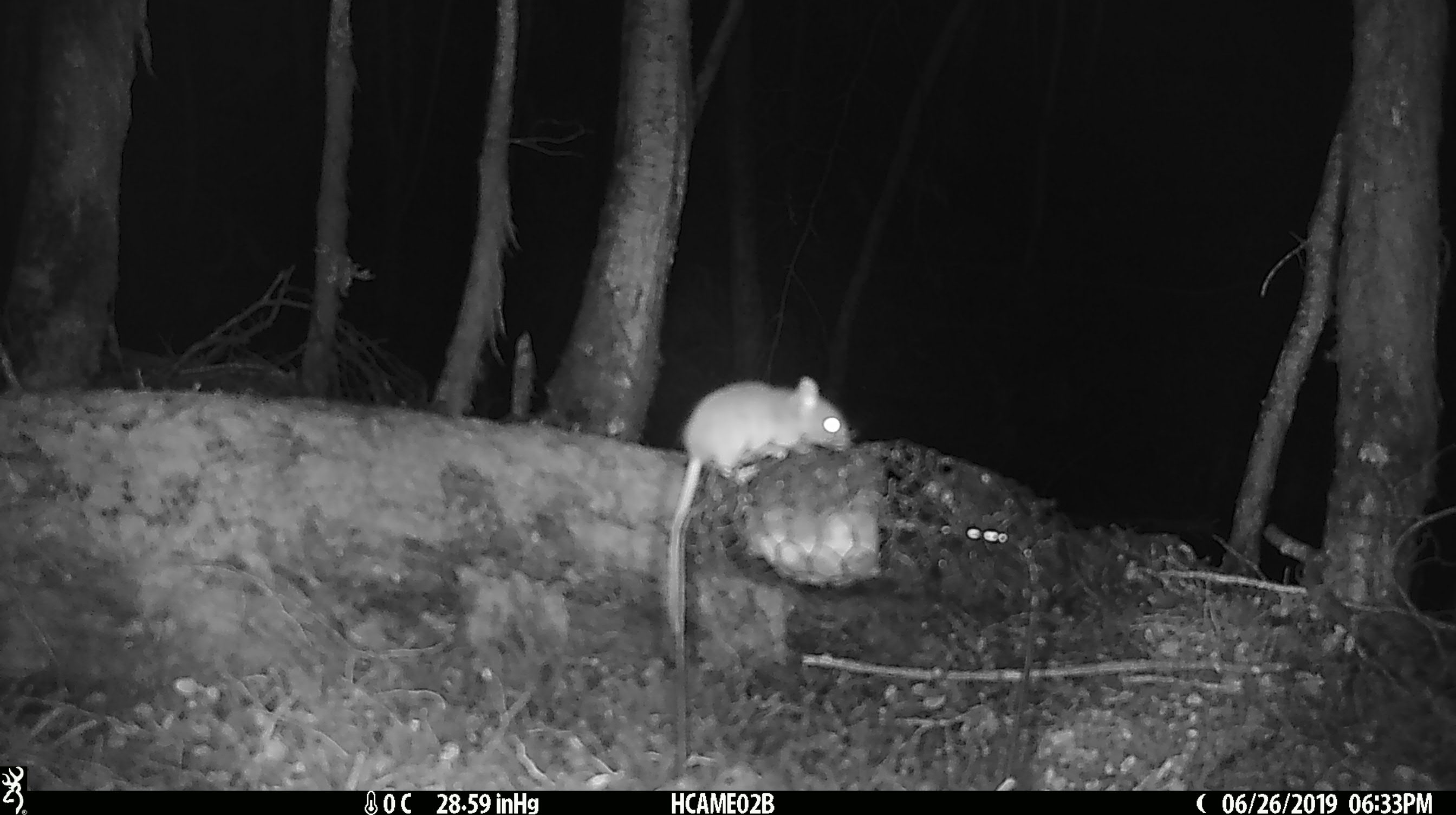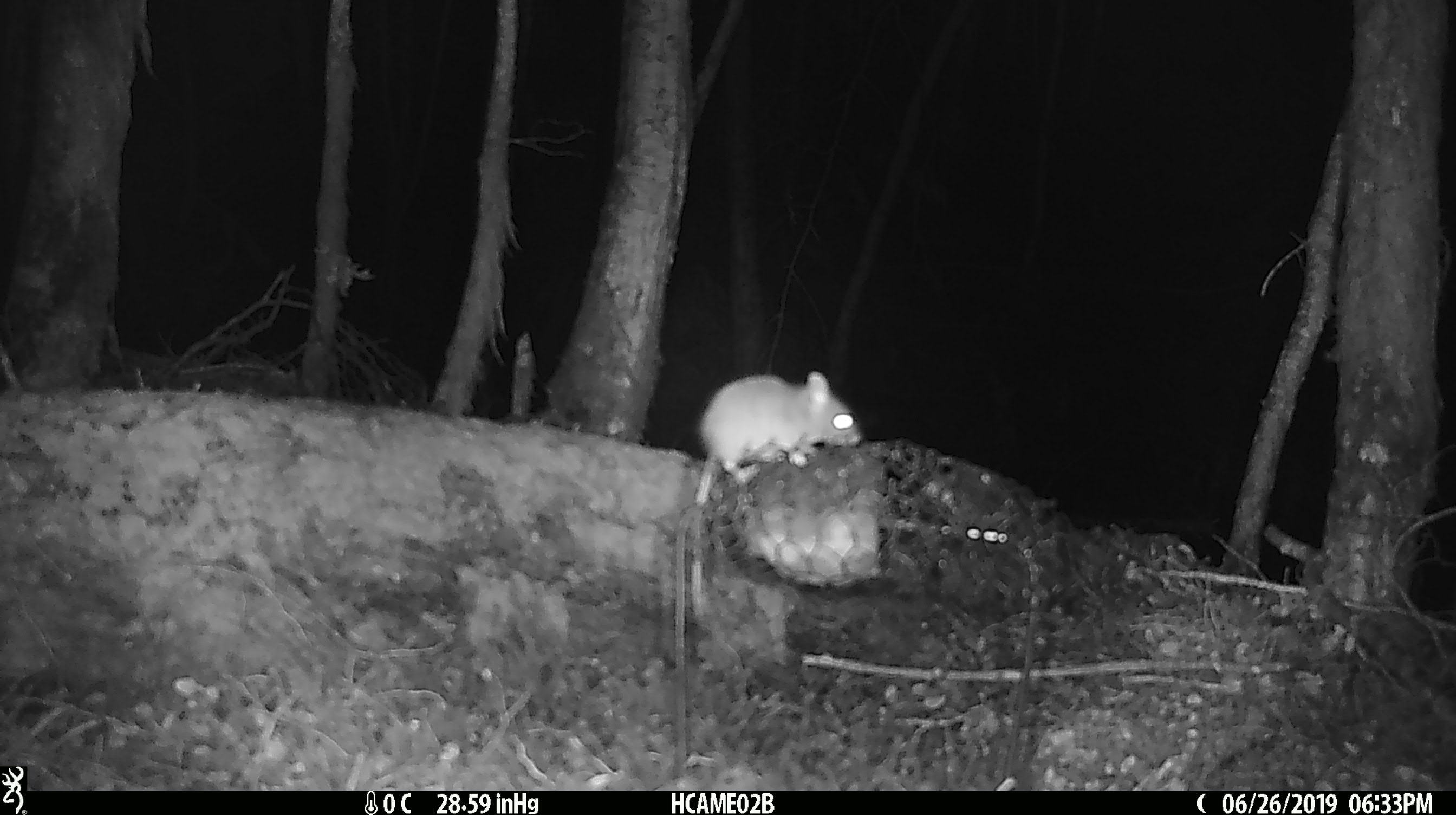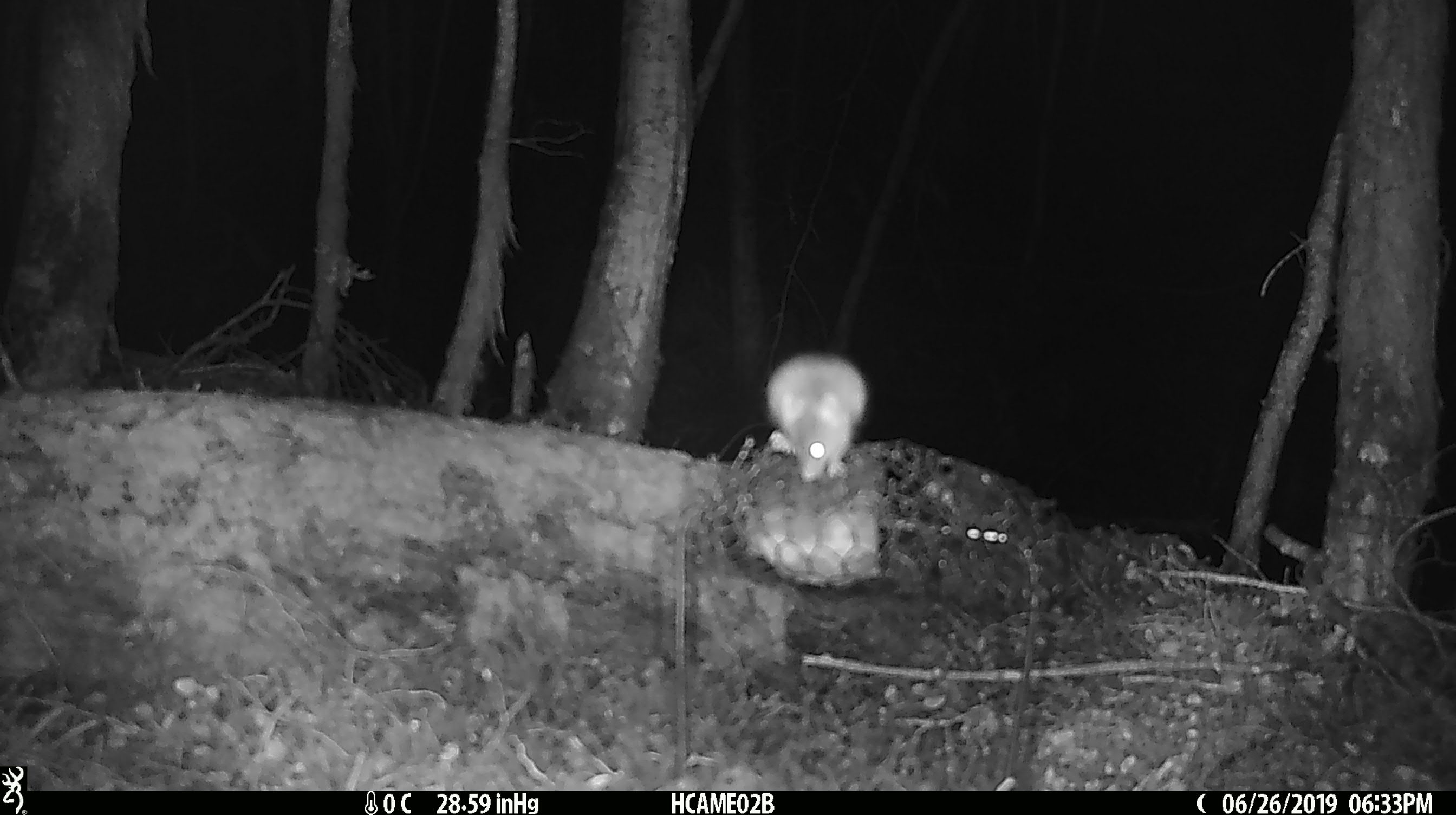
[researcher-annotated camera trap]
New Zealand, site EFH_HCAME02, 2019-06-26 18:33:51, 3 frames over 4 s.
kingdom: Animalia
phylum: Chordata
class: Mammalia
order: Rodentia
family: Muridae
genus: Mus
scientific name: Mus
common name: mouse